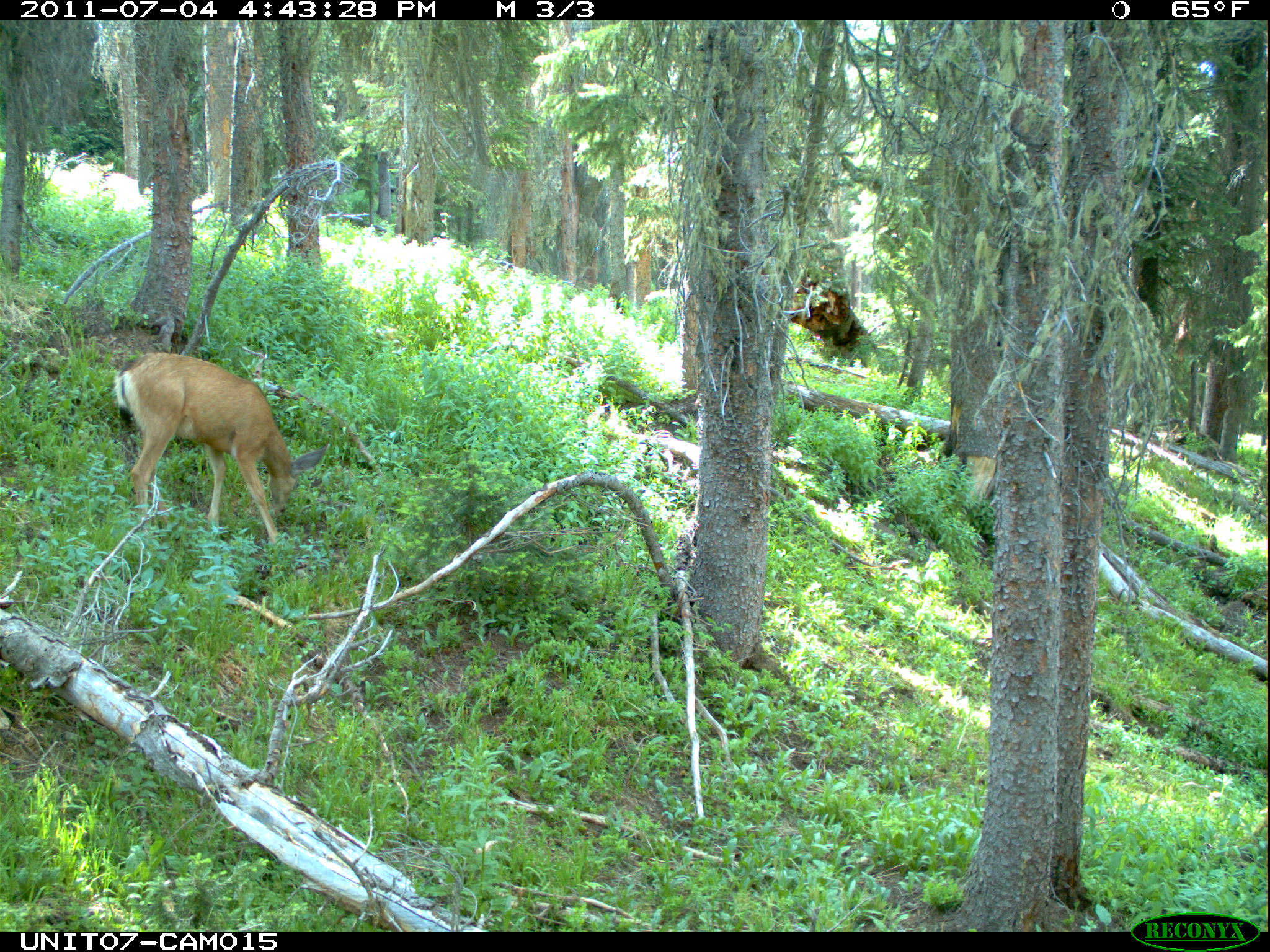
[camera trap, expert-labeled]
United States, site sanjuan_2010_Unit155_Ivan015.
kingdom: Animalia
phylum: Chordata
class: Mammalia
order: Artiodactyla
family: Cervidae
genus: Odocoileus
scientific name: Odocoileus hemionus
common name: mule deer